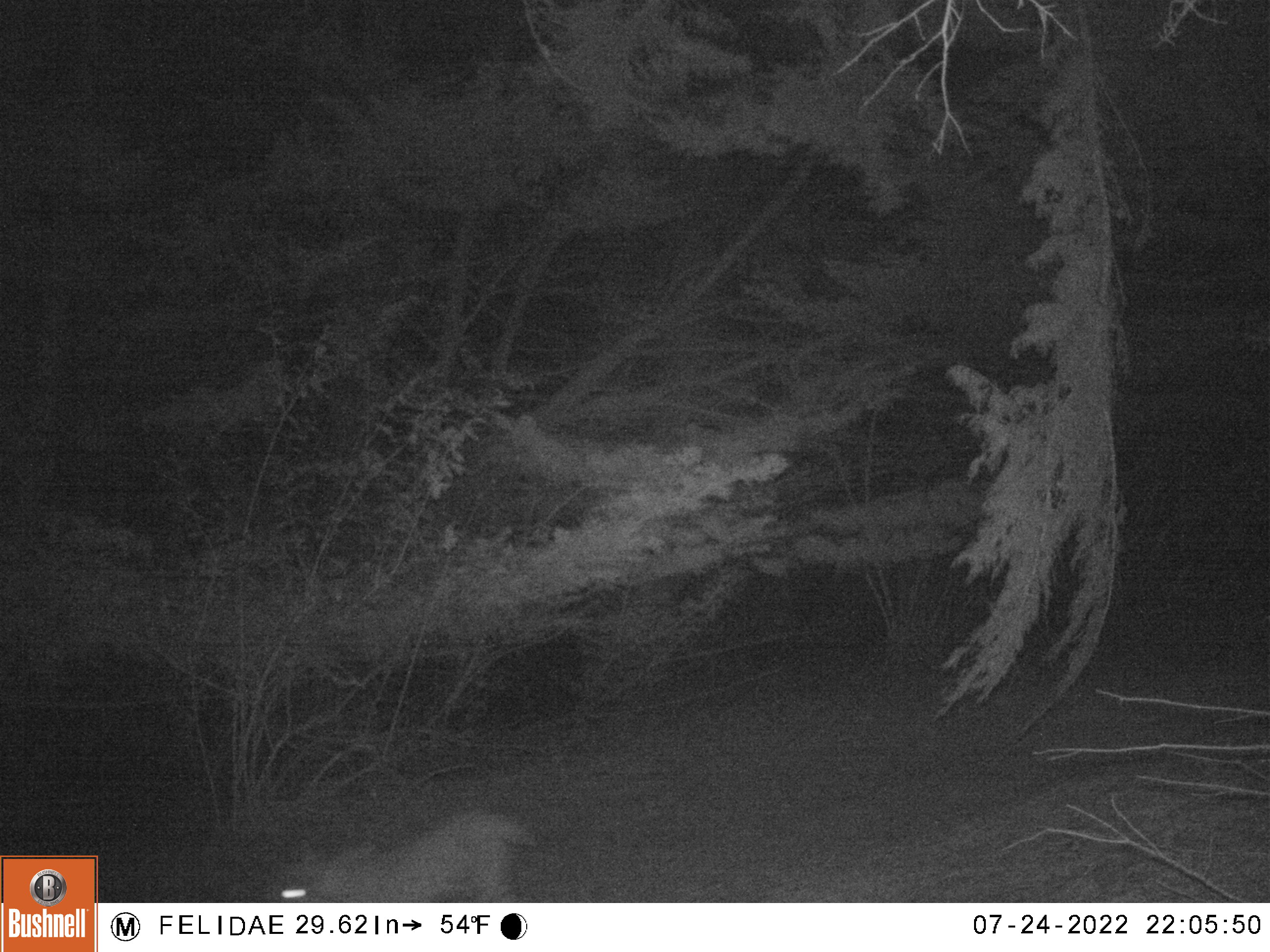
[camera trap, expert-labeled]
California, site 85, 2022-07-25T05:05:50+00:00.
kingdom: Animalia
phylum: Chordata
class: Mammalia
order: Carnivora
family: Felidae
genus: Lynx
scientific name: Lynx rufus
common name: bobcat